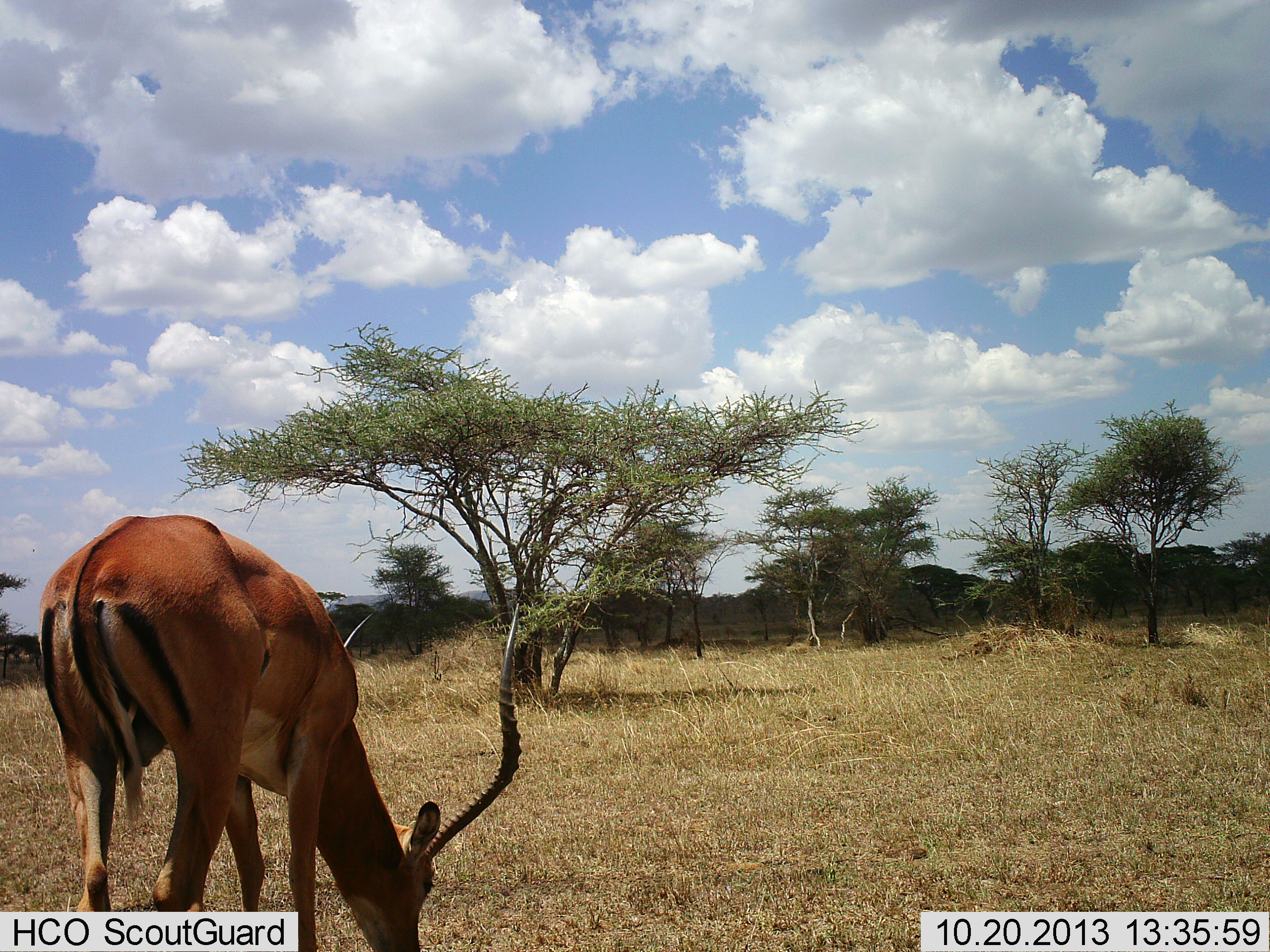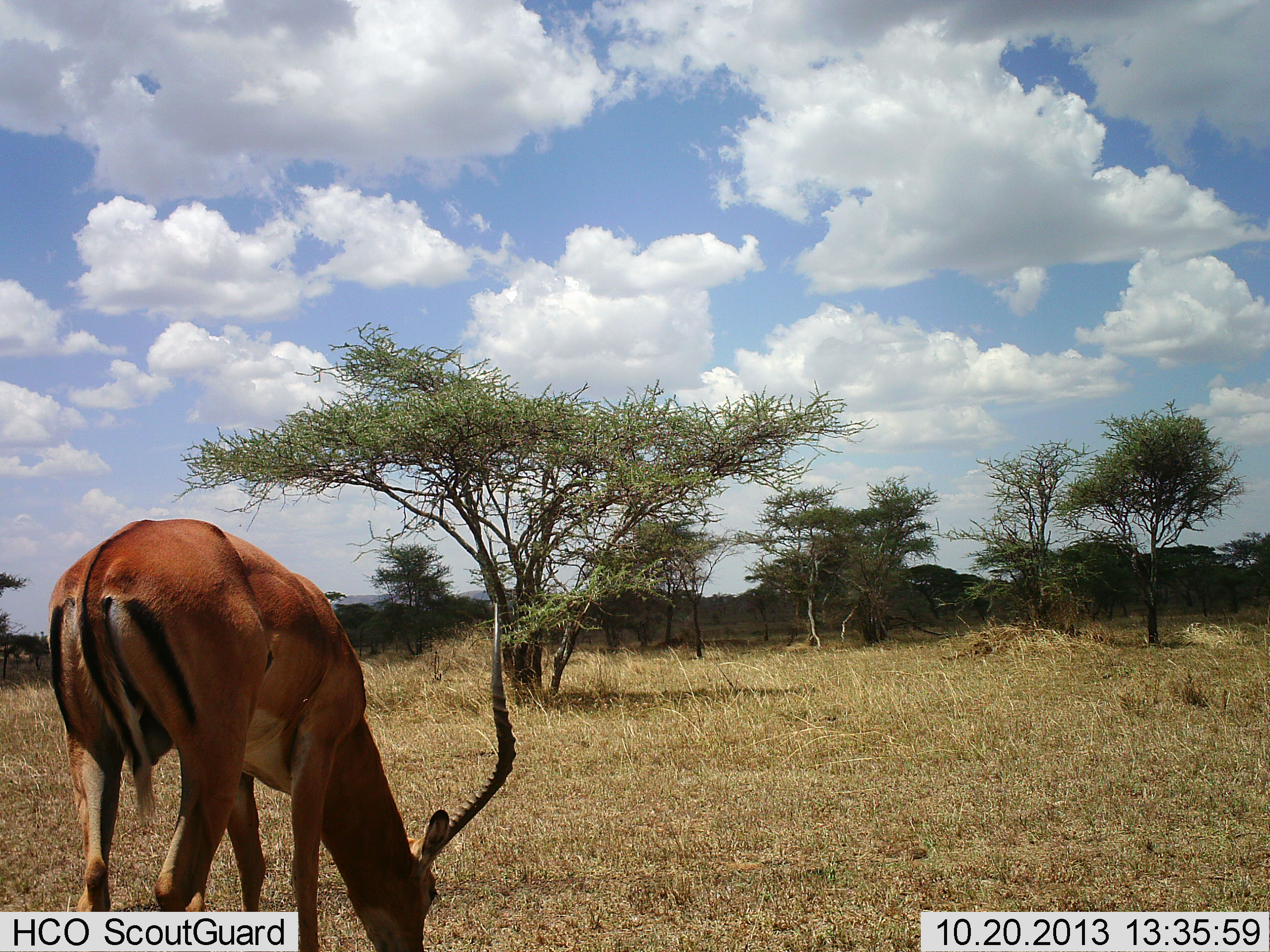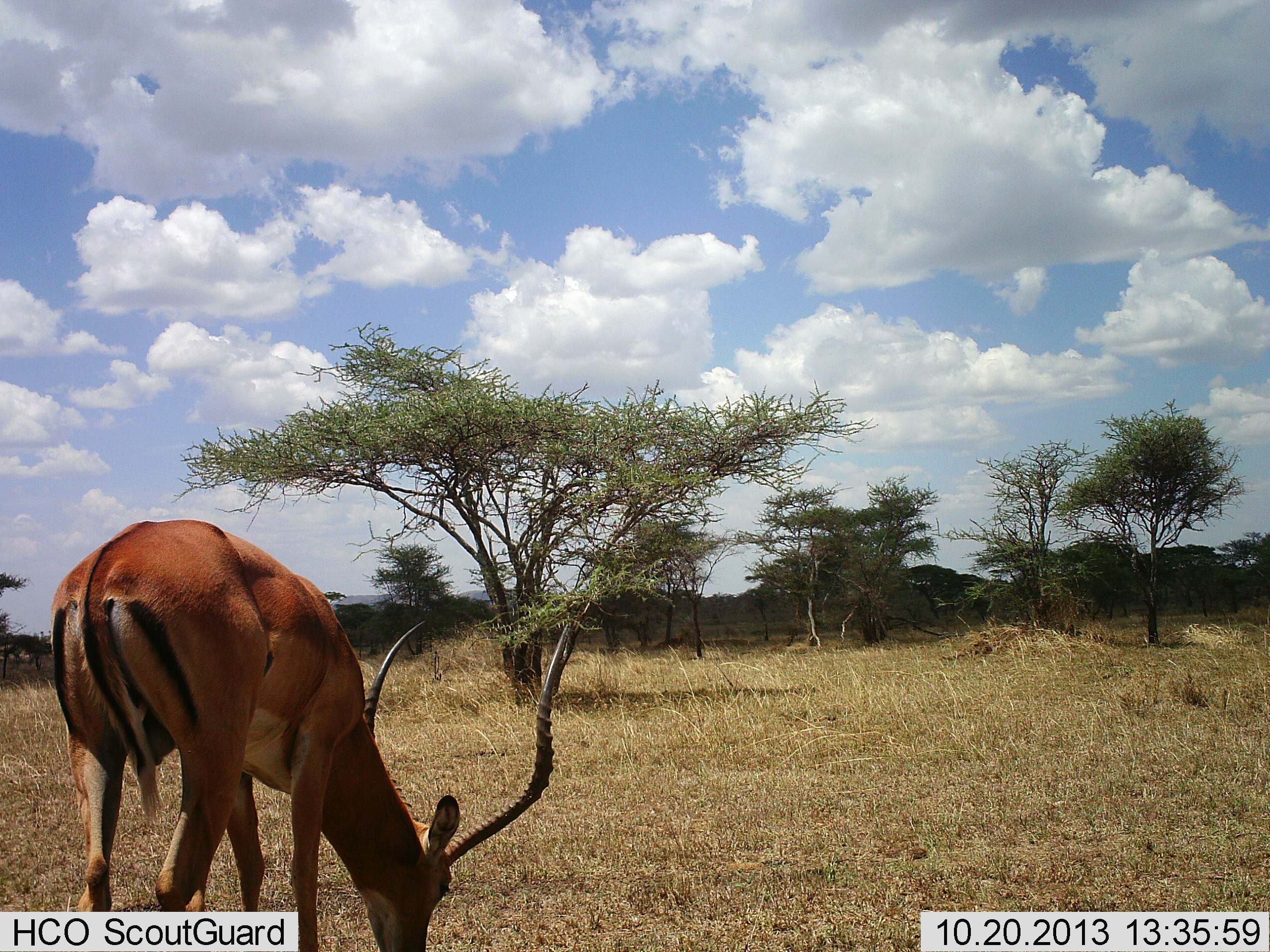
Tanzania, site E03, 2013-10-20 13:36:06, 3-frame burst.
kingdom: Animalia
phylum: Chordata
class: Mammalia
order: Artiodactyla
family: Bovidae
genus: Aepyceros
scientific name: Aepyceros melampus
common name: impala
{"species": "impala (Aepyceros melampus)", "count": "1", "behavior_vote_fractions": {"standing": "10%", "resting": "0%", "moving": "0%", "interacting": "0%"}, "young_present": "0%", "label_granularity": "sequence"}